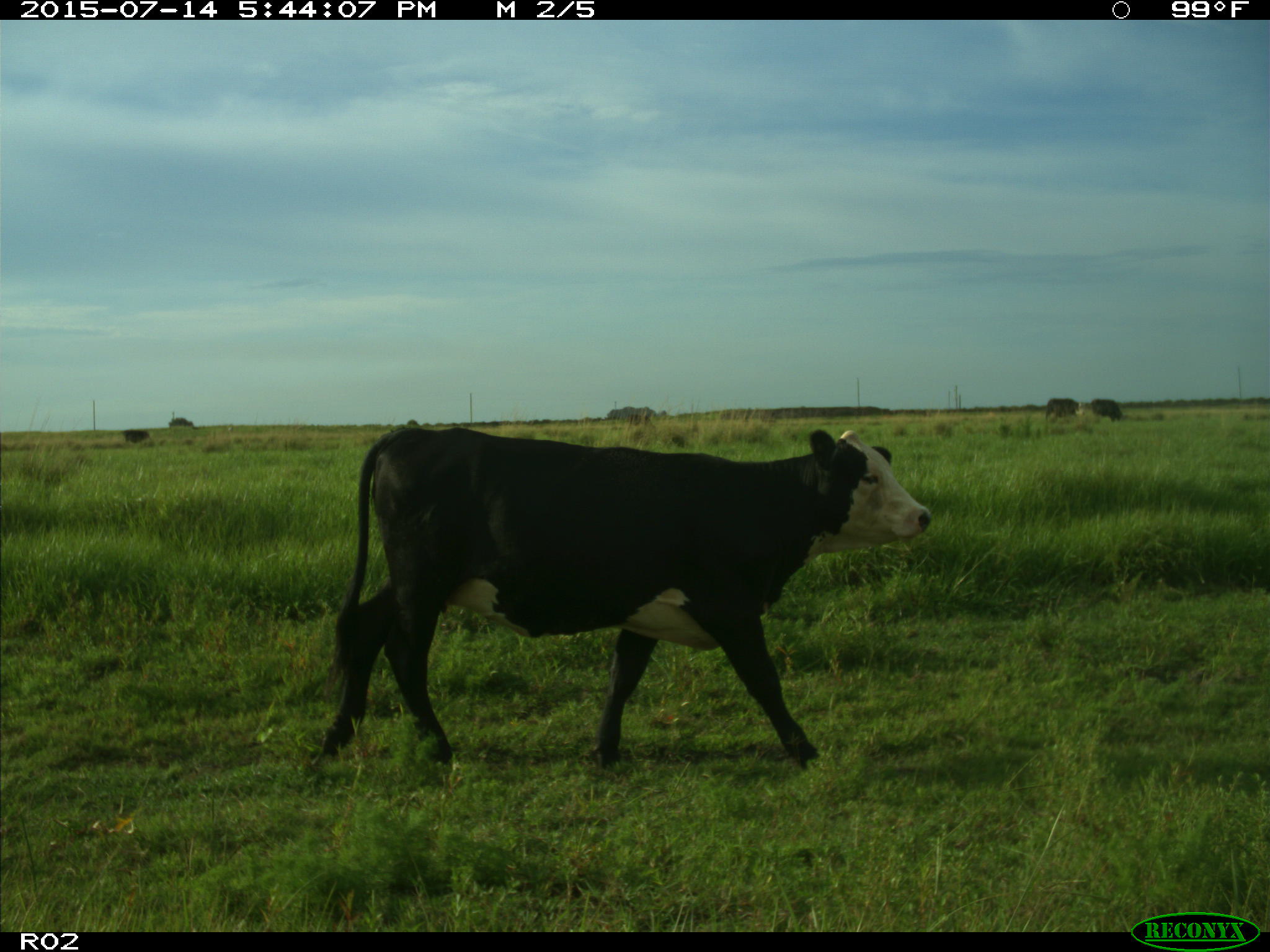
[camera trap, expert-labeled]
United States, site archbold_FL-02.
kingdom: Animalia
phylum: Chordata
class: Mammalia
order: Artiodactyla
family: Bovidae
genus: Bos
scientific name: Bos taurus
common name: domestic cow